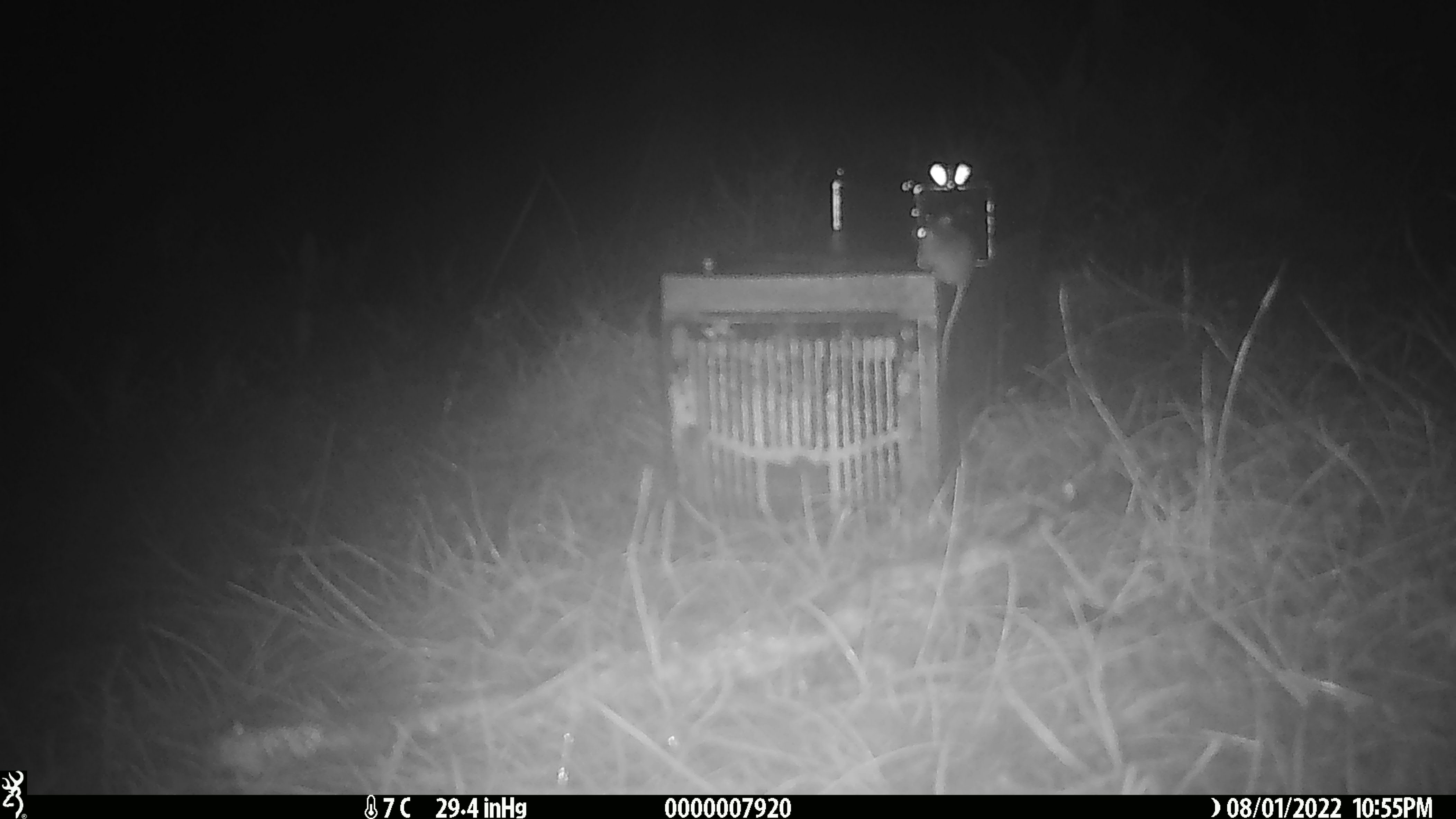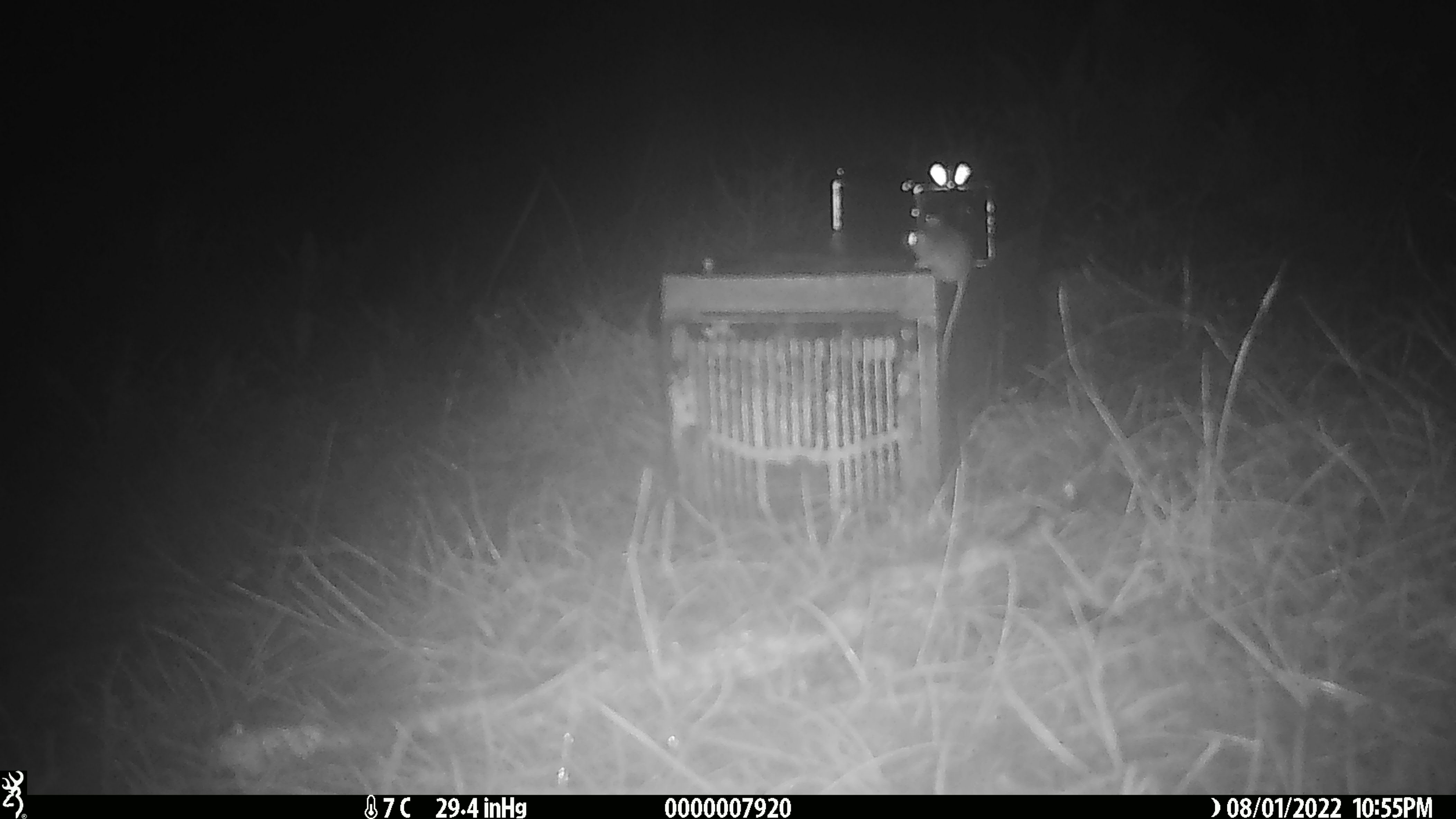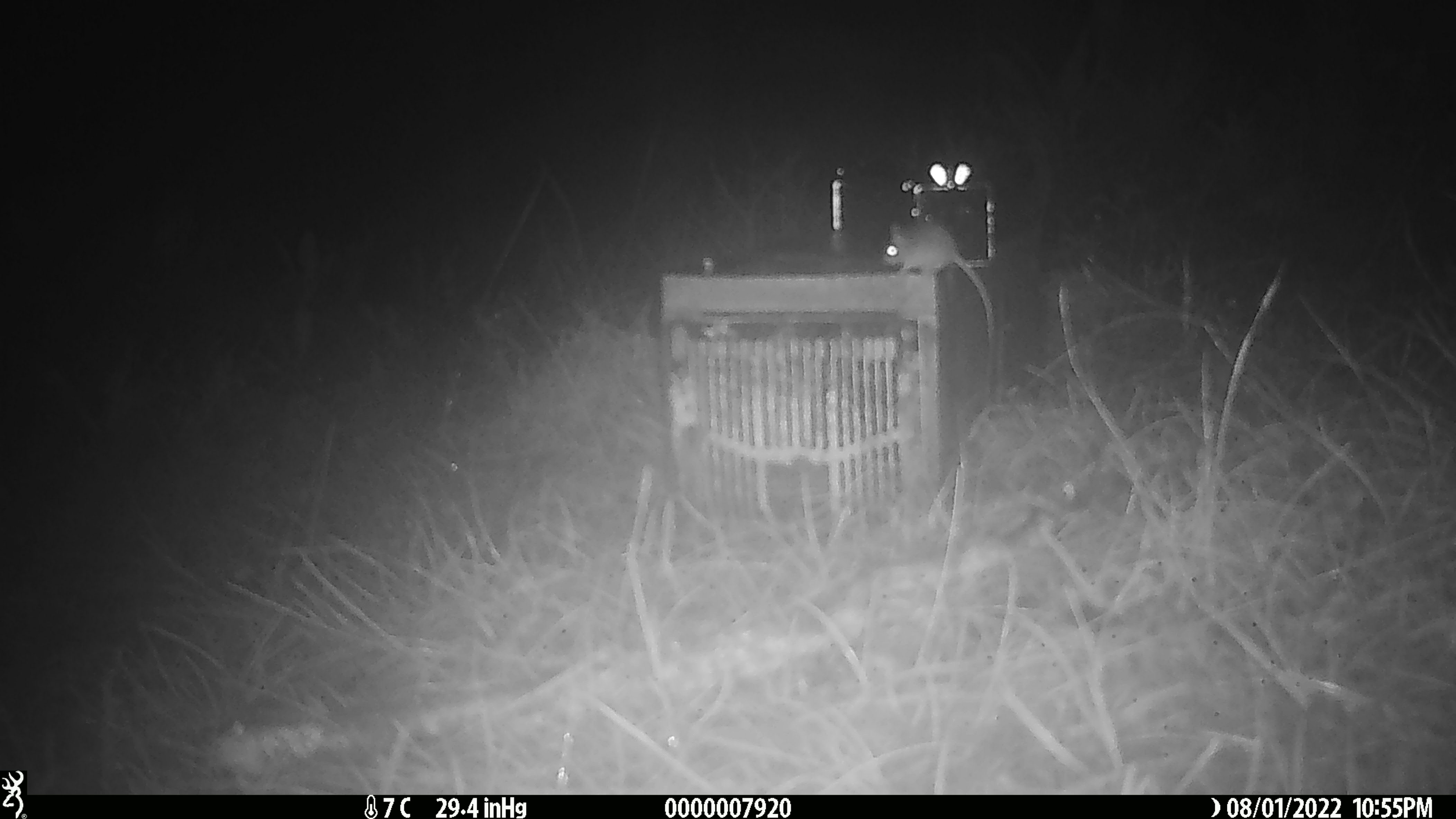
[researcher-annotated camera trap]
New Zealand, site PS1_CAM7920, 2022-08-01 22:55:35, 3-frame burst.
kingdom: Animalia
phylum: Chordata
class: Mammalia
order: Rodentia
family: Muridae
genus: Mus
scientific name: Mus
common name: mouse